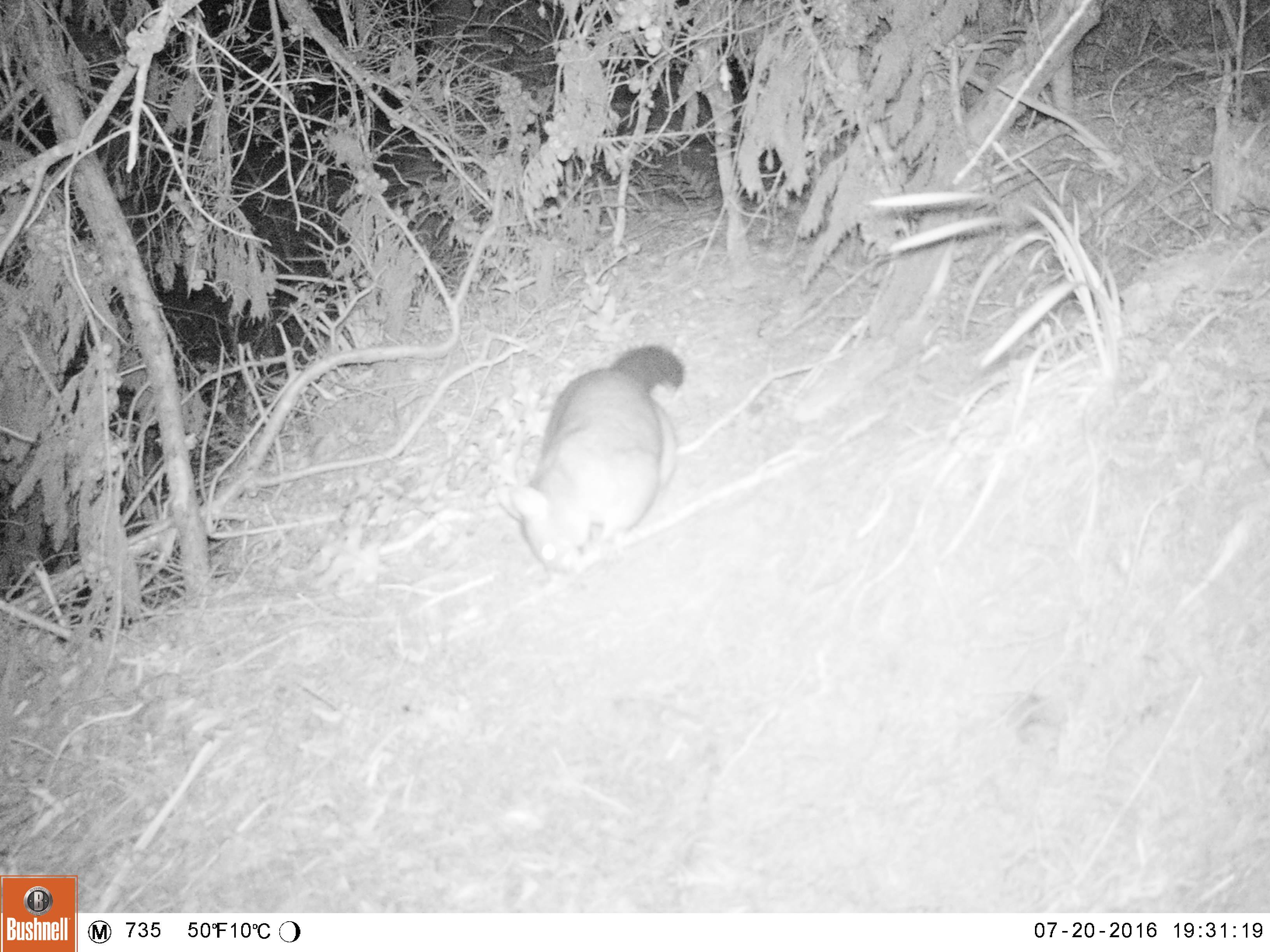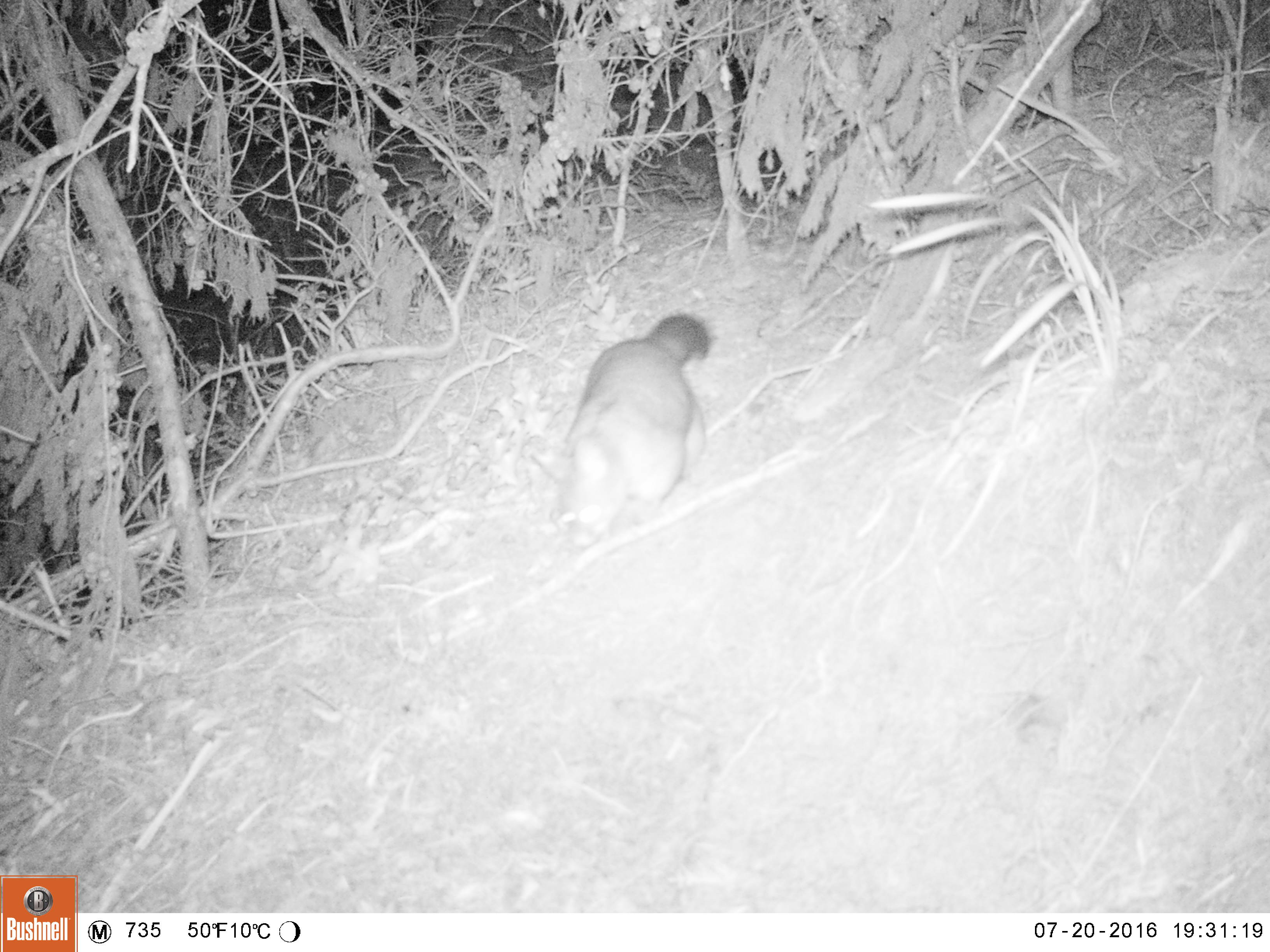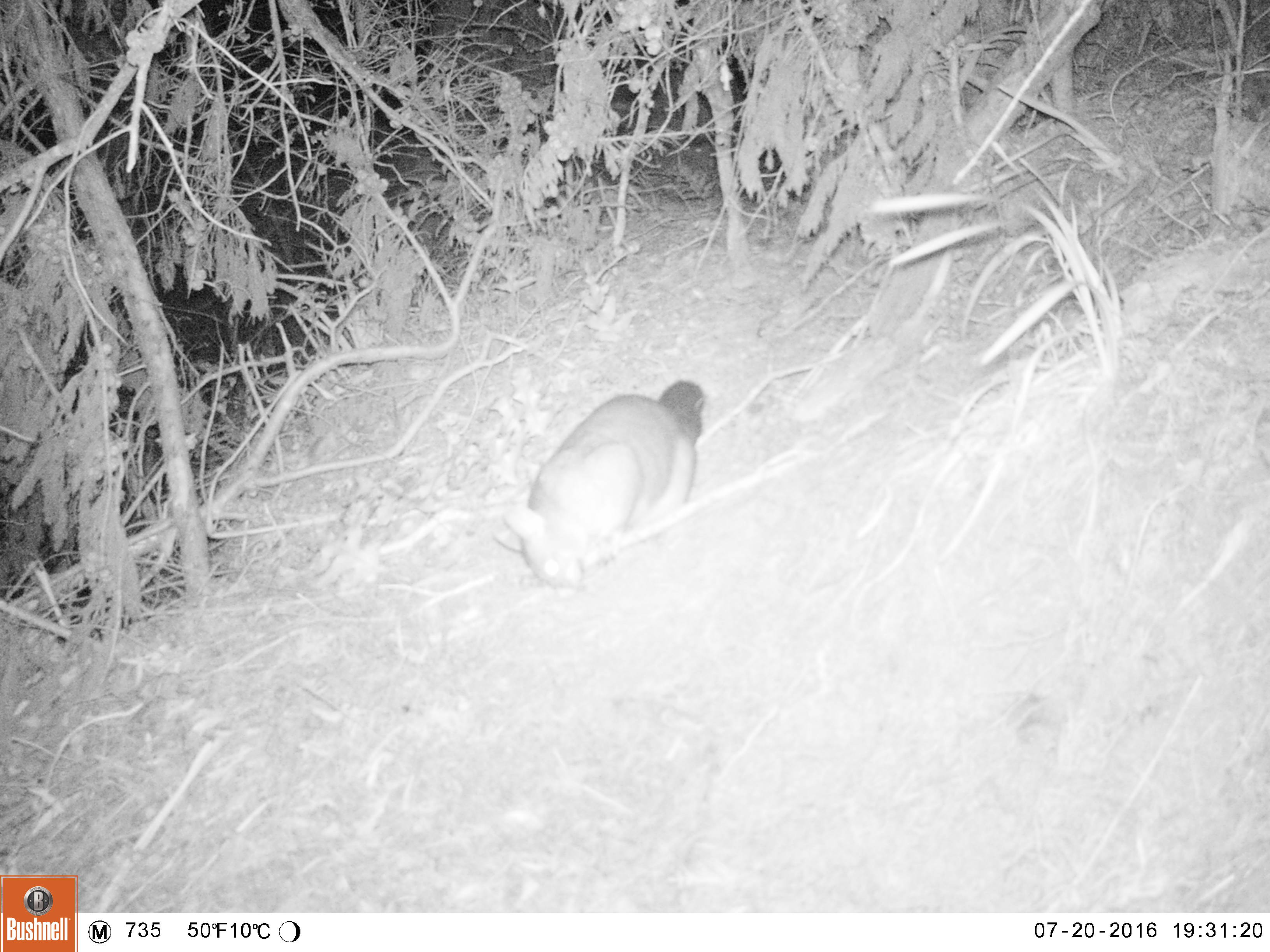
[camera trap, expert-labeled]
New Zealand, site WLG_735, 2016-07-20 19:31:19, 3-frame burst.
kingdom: Animalia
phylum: Chordata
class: Mammalia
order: Diprotodontia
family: Phalangeridae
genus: Trichosurus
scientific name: Trichosurus vulpecula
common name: common brushtail possum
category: possum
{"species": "possum (common brushtail possum) (Trichosurus vulpecula)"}